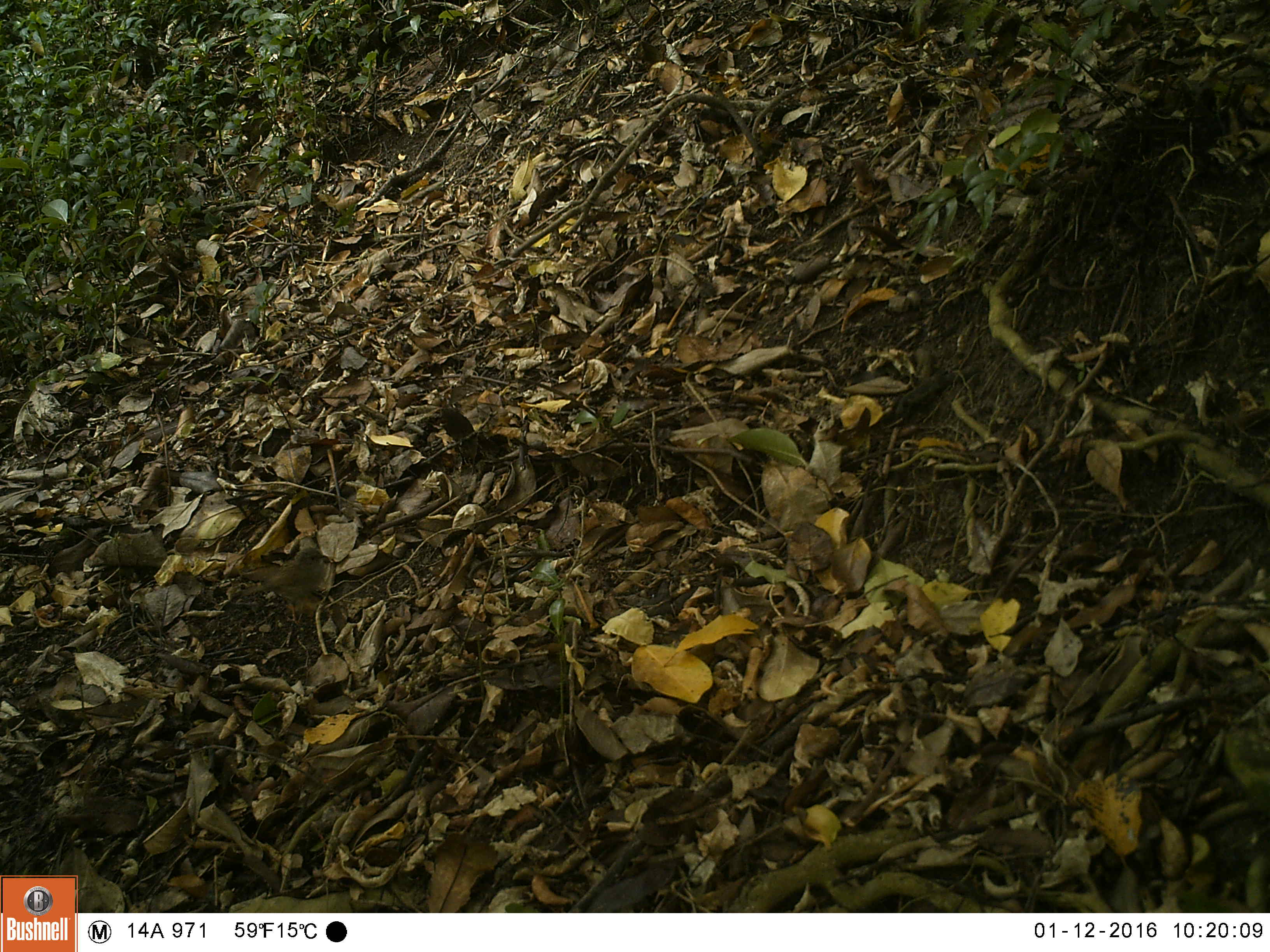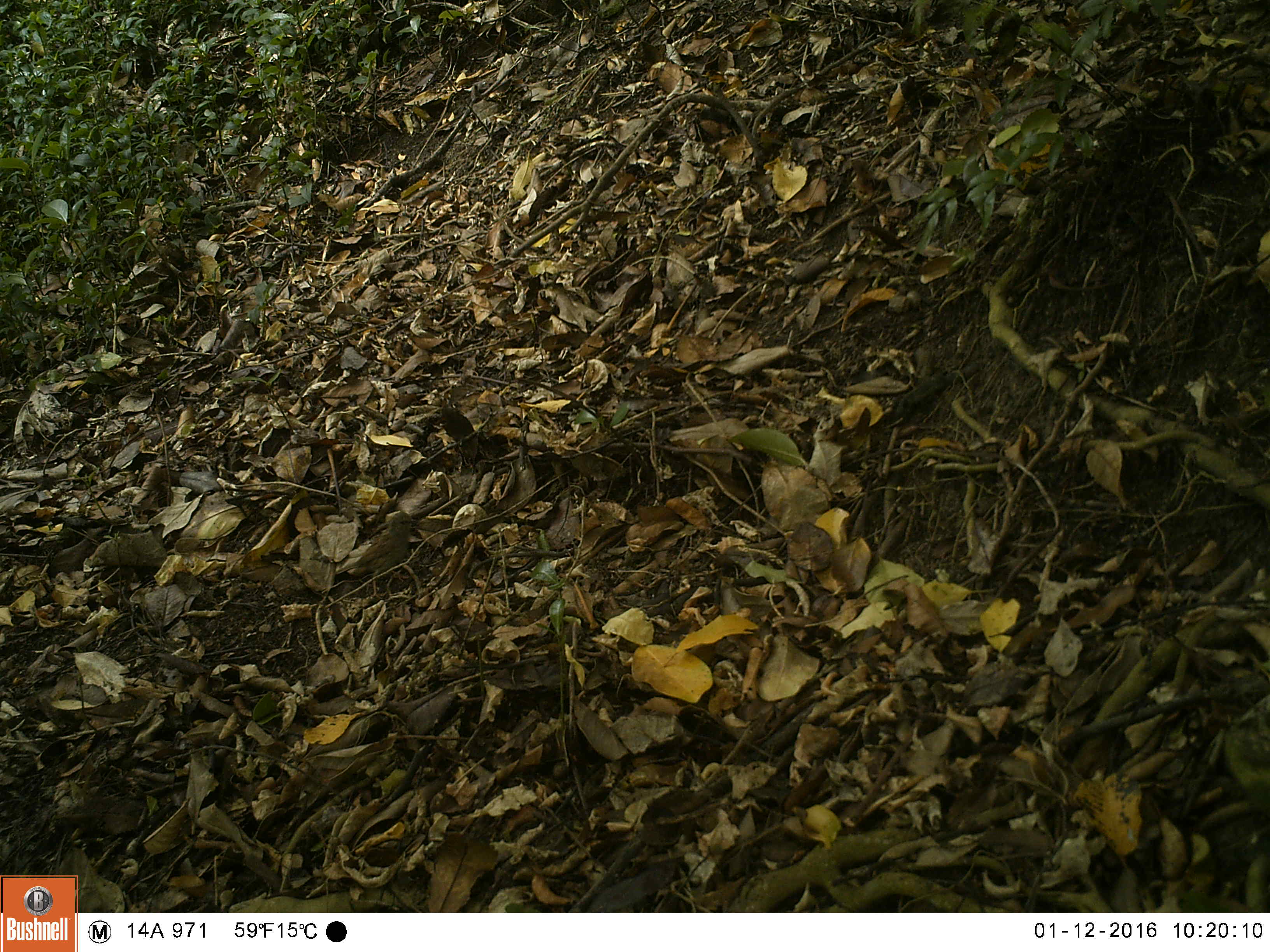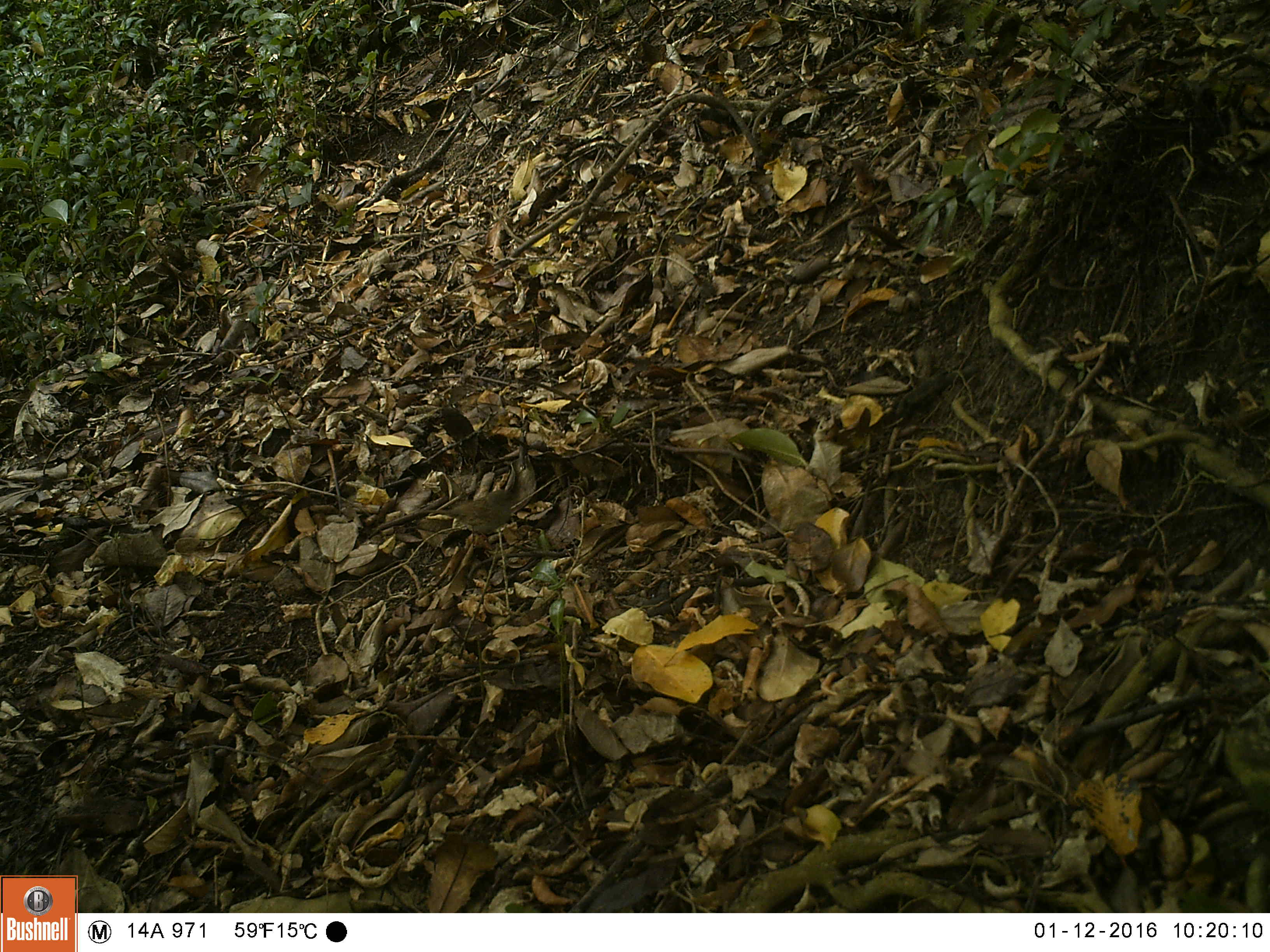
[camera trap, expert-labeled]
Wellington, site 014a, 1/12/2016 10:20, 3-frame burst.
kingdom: Animalia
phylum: Chordata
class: Aves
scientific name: Aves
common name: bird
Bird (Aves).